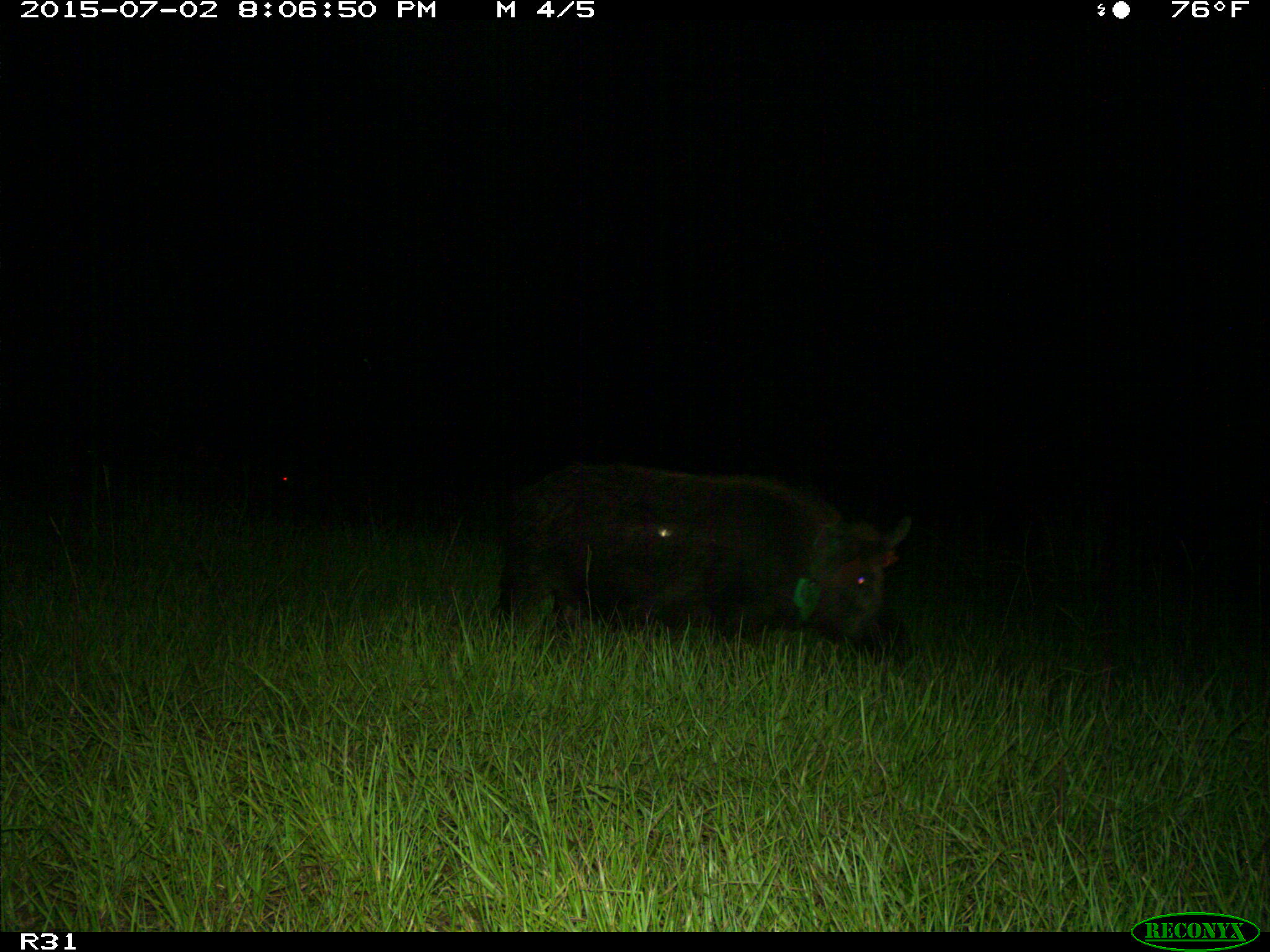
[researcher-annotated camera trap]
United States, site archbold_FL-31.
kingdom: Animalia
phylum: Chordata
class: Mammalia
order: Artiodactyla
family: Suidae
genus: Sus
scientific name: Sus scrofa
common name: wild boar